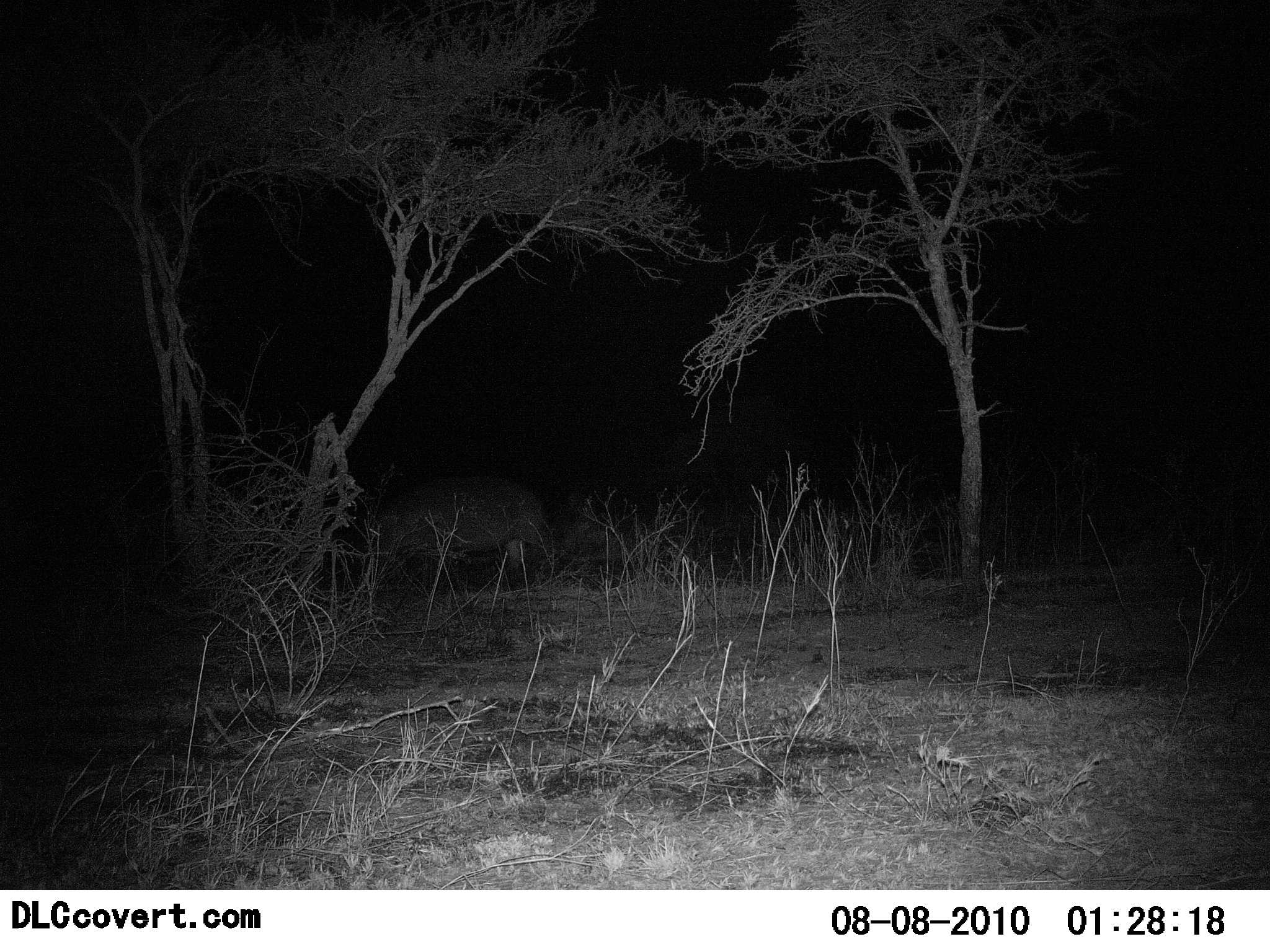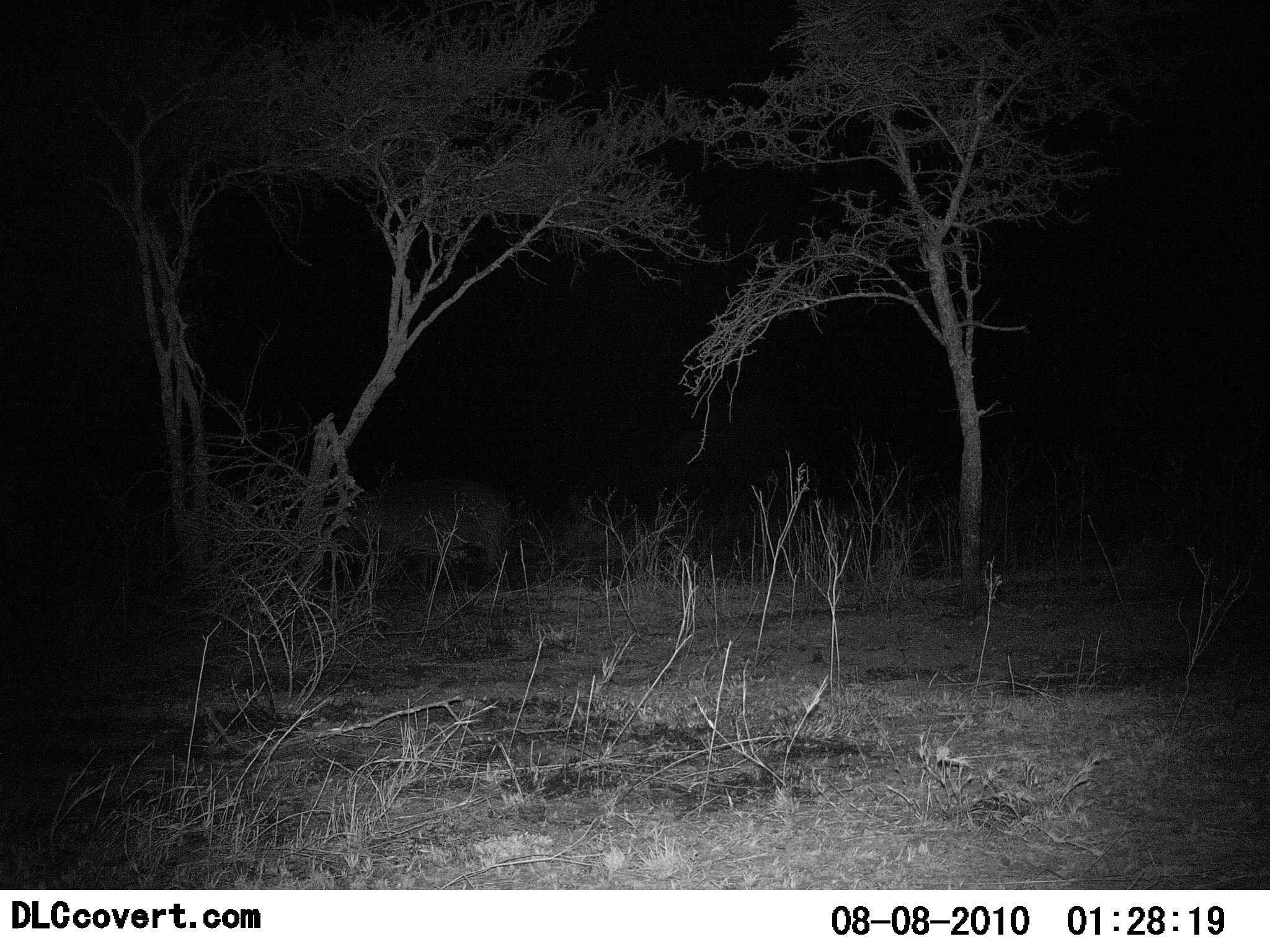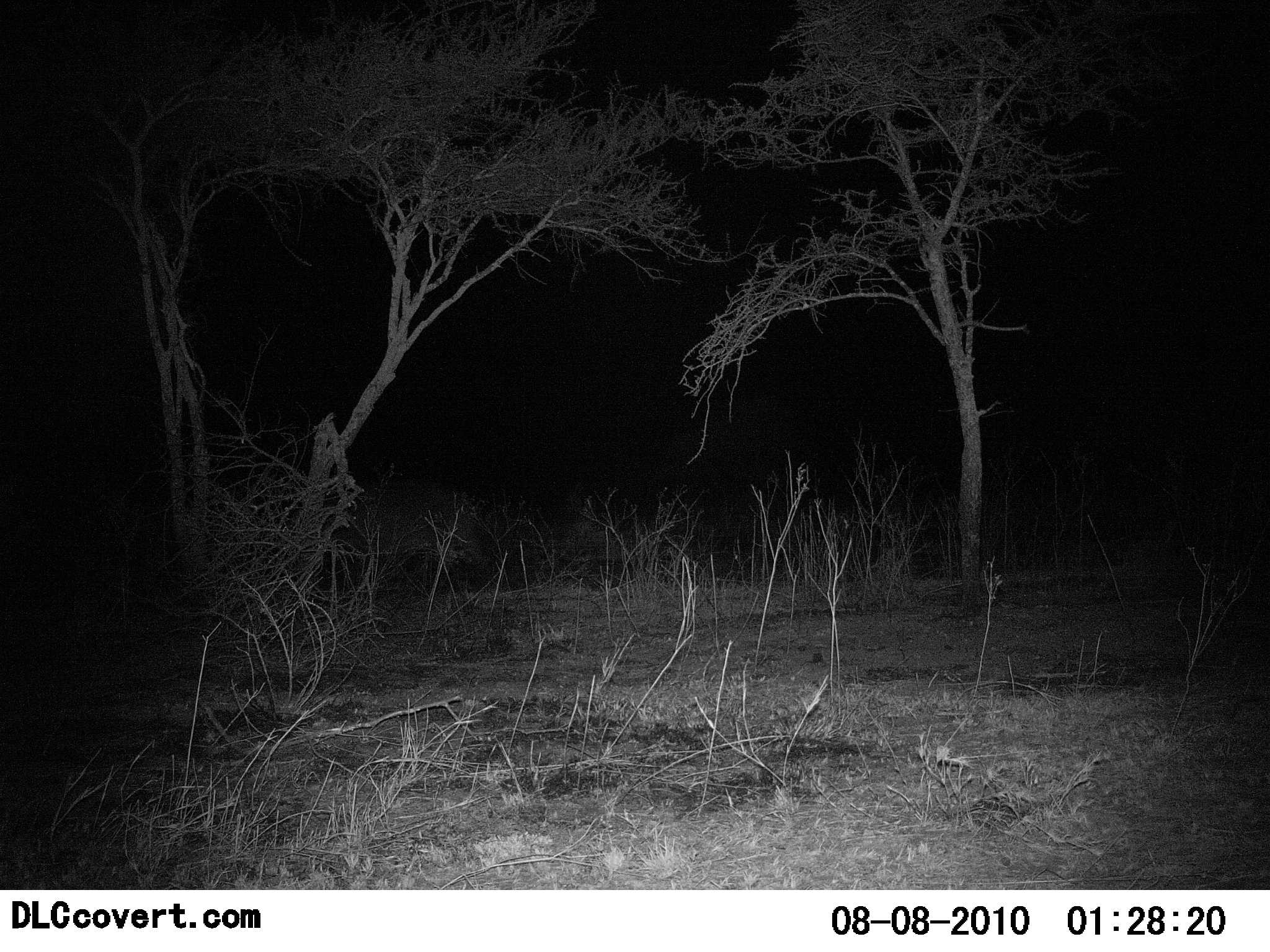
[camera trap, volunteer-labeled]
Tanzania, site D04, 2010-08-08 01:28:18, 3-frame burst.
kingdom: Animalia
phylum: Chordata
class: Mammalia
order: Artiodactyla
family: Hippopotamidae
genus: Hippopotamus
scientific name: Hippopotamus amphibius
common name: hippopotamus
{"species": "hippopotamus (Hippopotamus amphibius)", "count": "1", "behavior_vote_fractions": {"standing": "0%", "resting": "0%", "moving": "88%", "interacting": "0%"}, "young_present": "0%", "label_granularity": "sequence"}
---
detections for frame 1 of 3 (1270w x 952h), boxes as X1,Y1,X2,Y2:
animal: 372,475,555,583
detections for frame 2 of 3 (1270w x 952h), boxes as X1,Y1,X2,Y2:
animal: 326,475,508,595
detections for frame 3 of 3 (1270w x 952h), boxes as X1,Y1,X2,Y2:
animal: 314,474,491,585